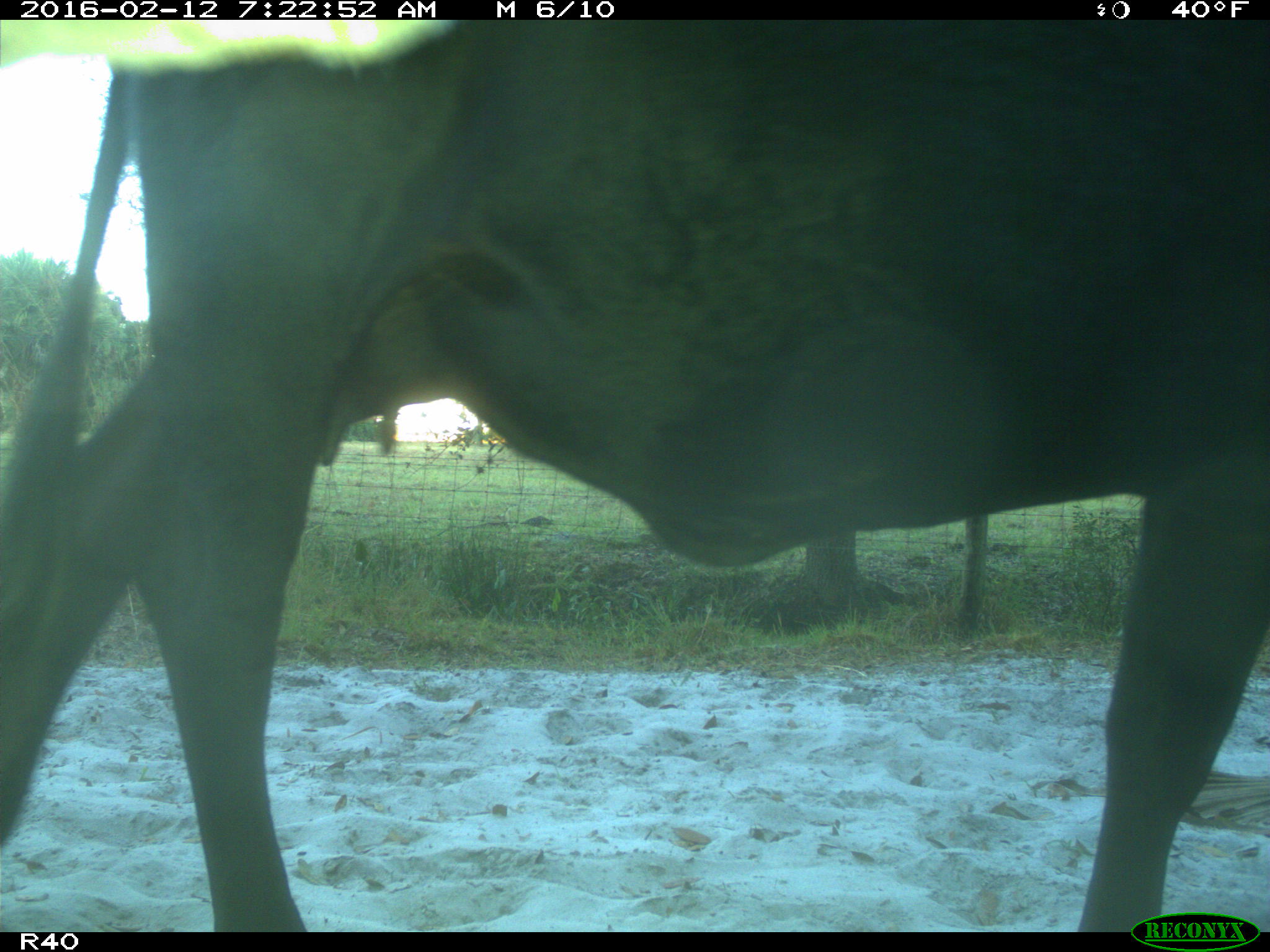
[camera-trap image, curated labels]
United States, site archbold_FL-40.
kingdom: Animalia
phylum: Chordata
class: Mammalia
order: Artiodactyla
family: Bovidae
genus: Bos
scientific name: Bos taurus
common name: domestic cow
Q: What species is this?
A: Bos taurus (domestic cow).